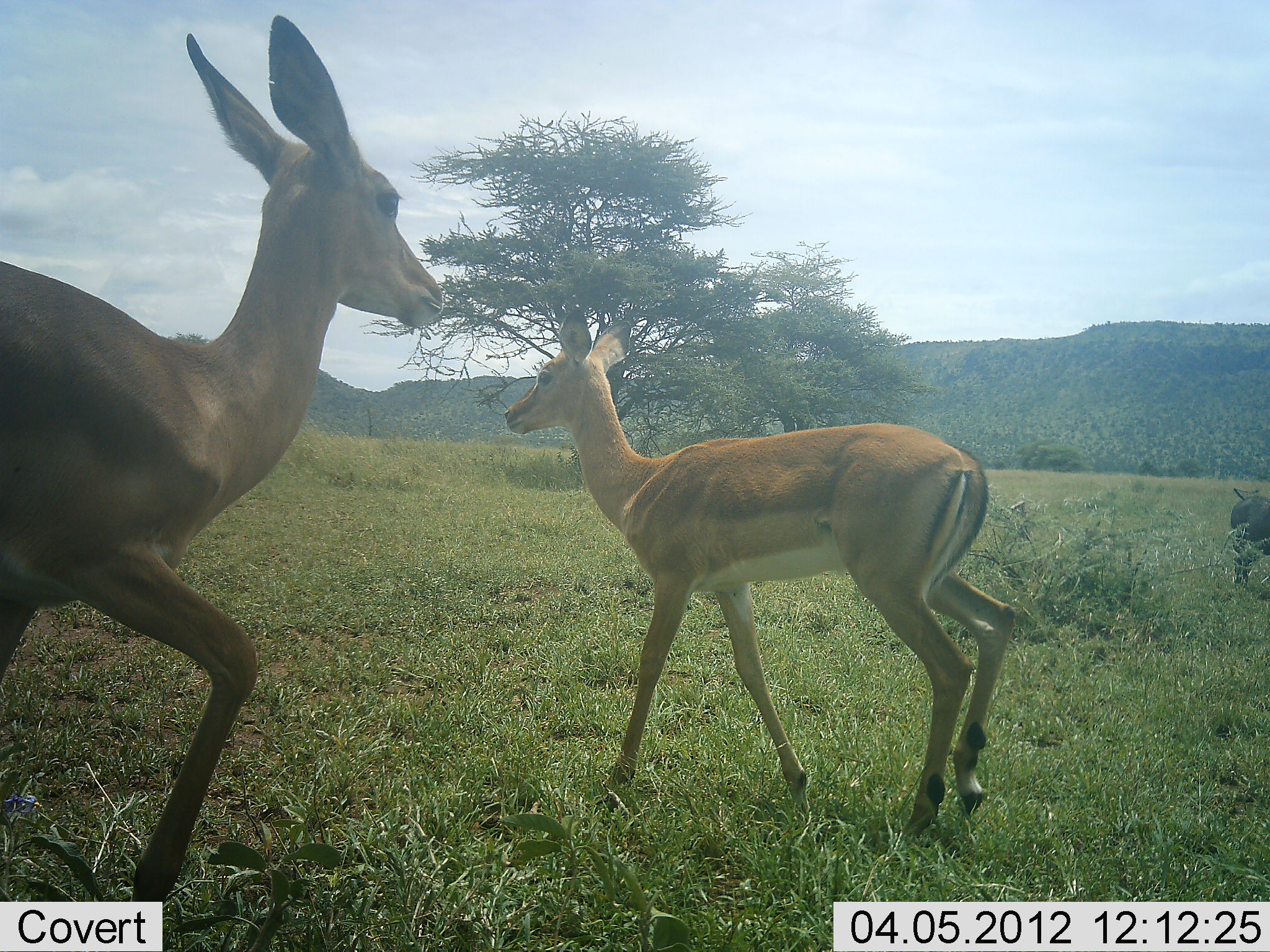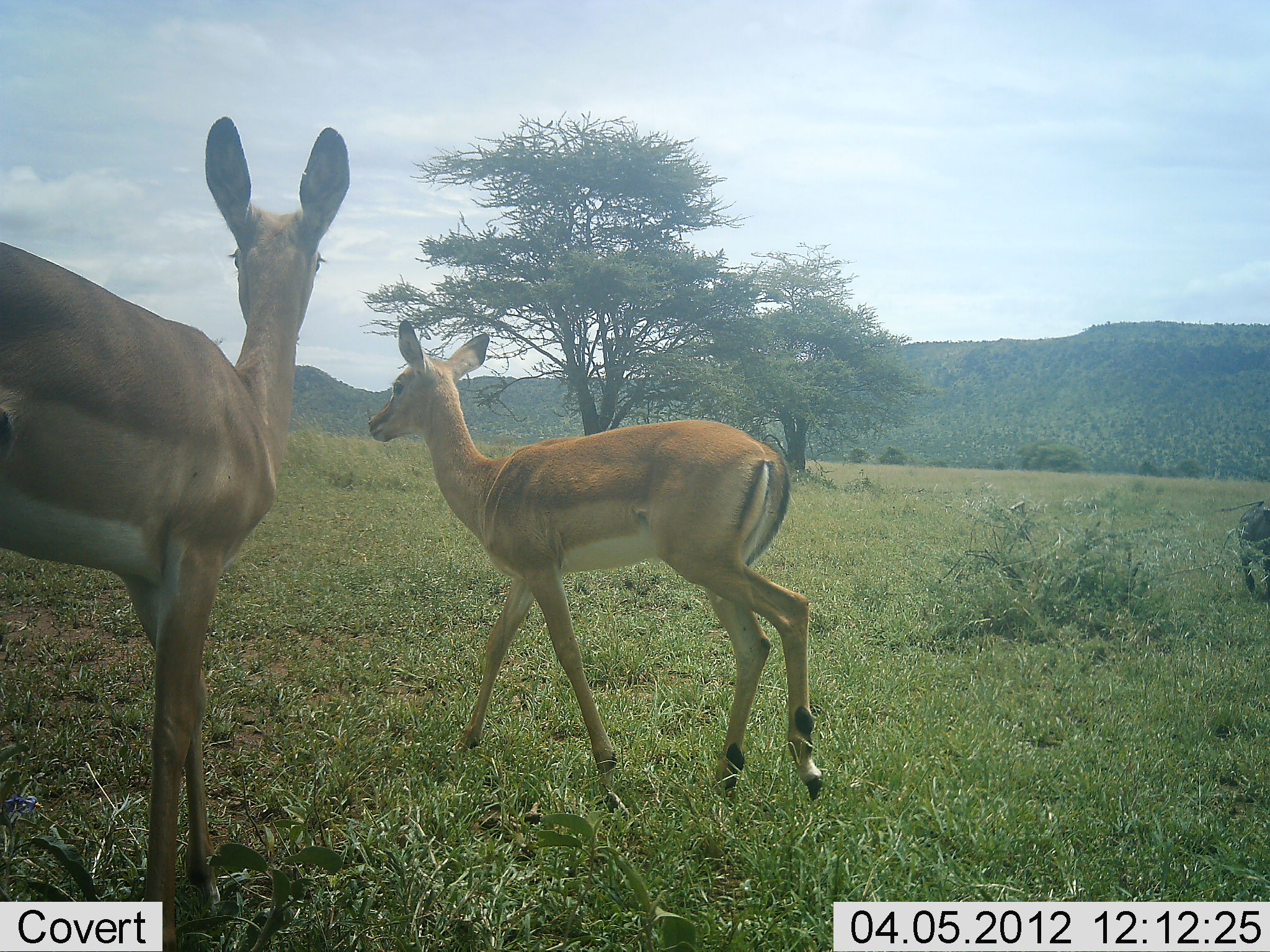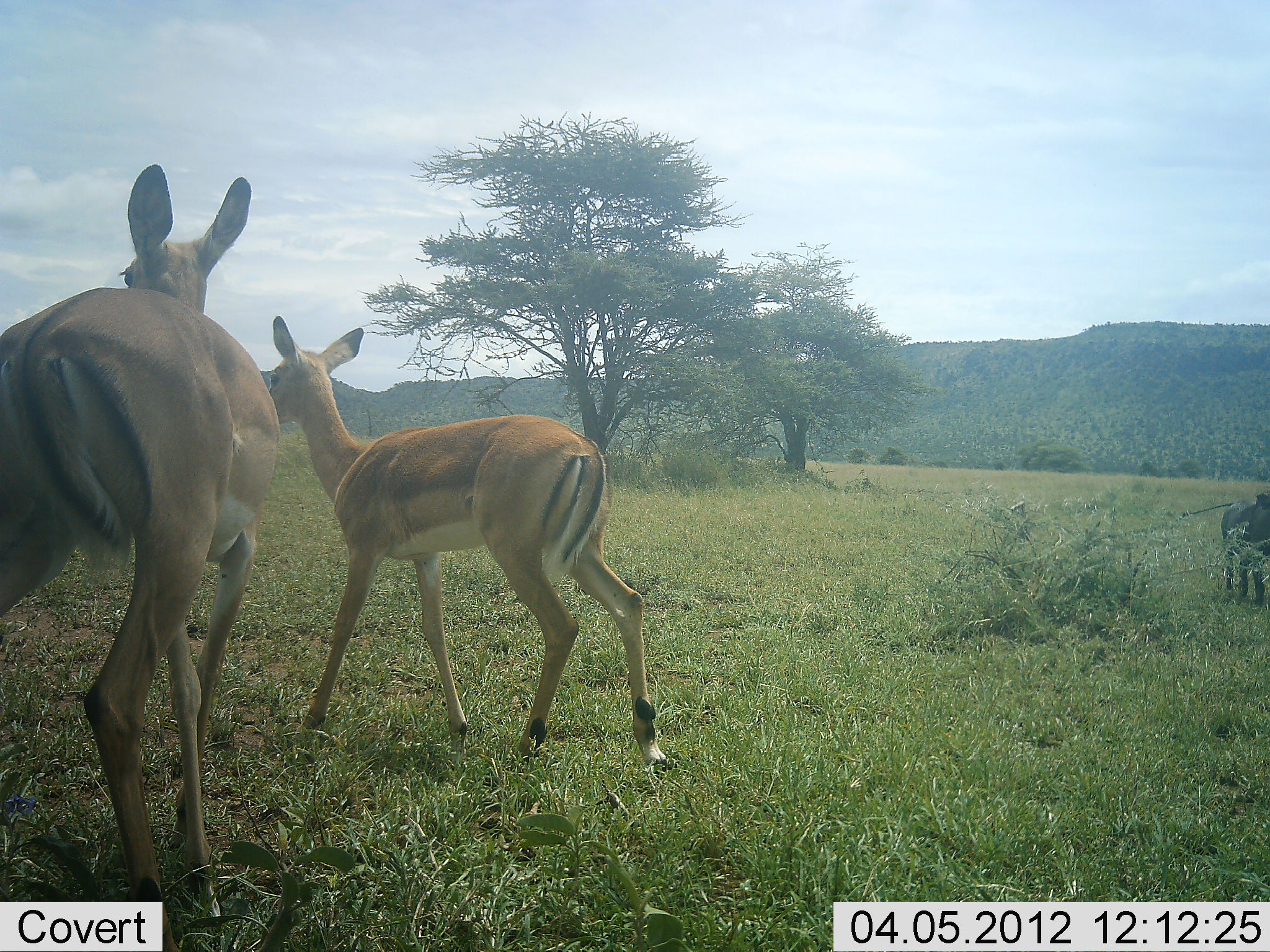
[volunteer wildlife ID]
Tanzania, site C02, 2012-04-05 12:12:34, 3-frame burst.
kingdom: Animalia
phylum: Chordata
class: Mammalia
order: Artiodactyla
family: Bovidae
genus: Aepyceros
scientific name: Aepyceros melampus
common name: impala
Impala (Aepyceros melampus), count 2. Behavior (volunteer vote fractions): standing 24%, resting 0%, moving 88%, interacting 0%. Young present (vote fraction): 0%. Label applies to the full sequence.